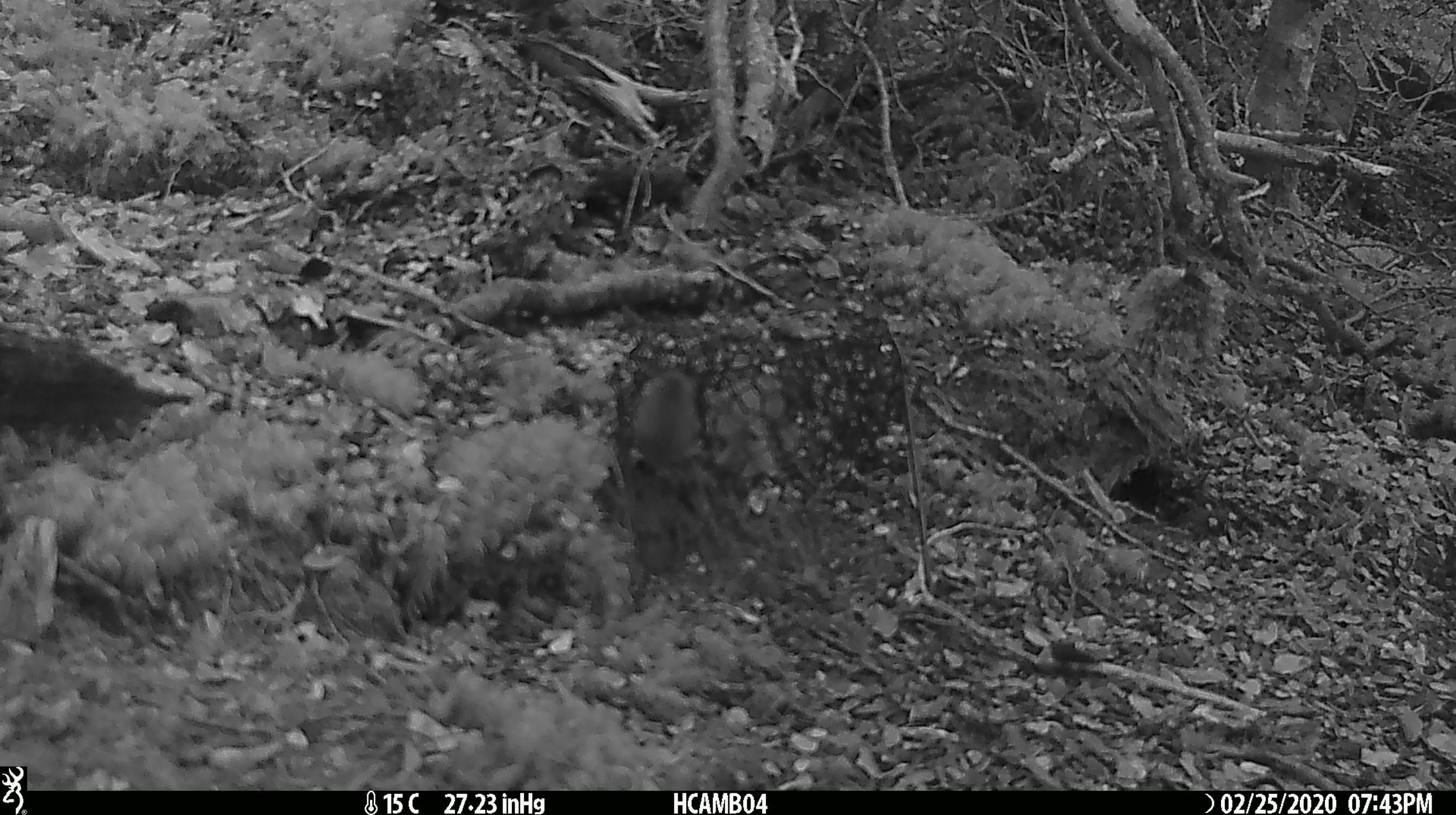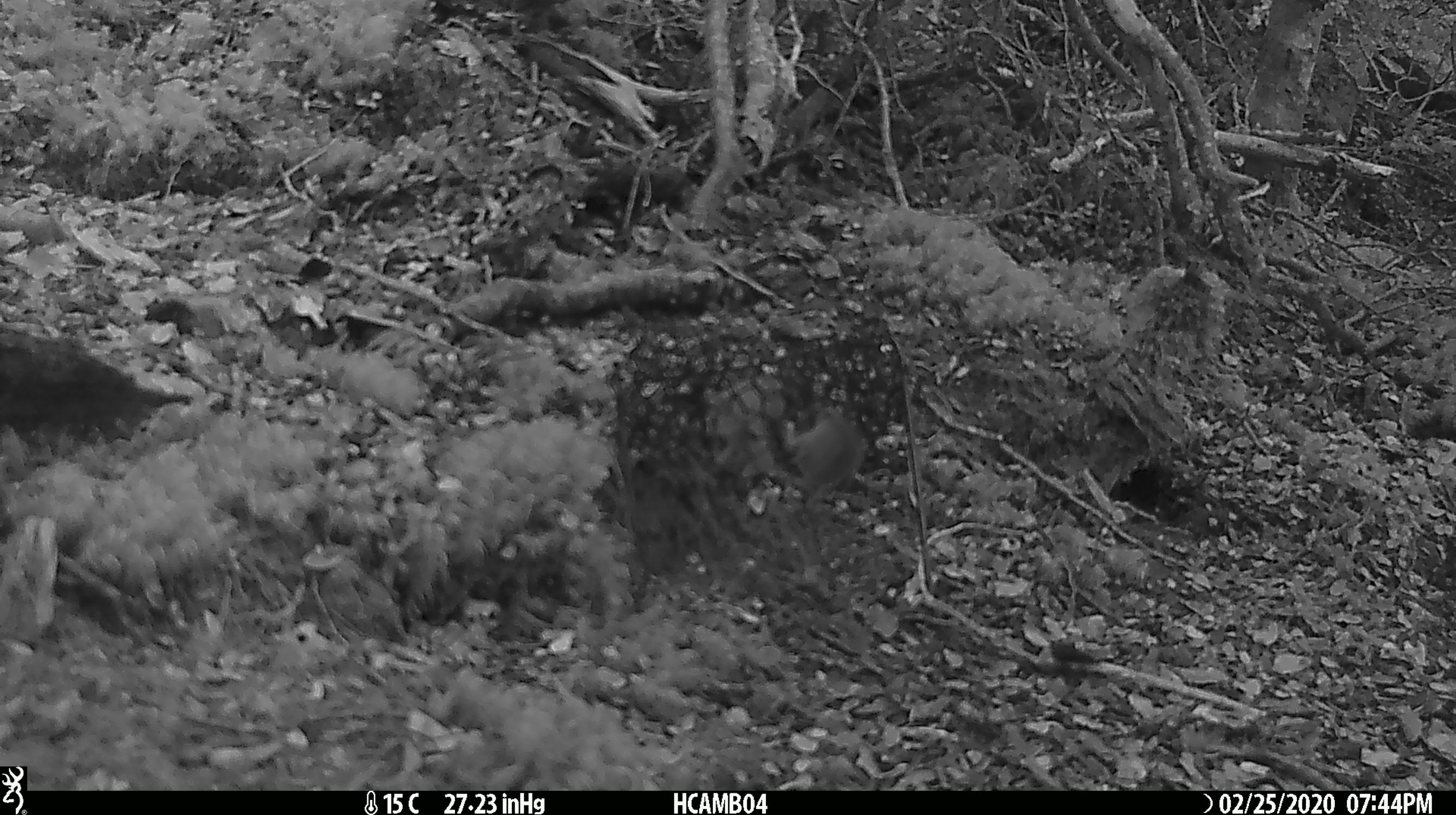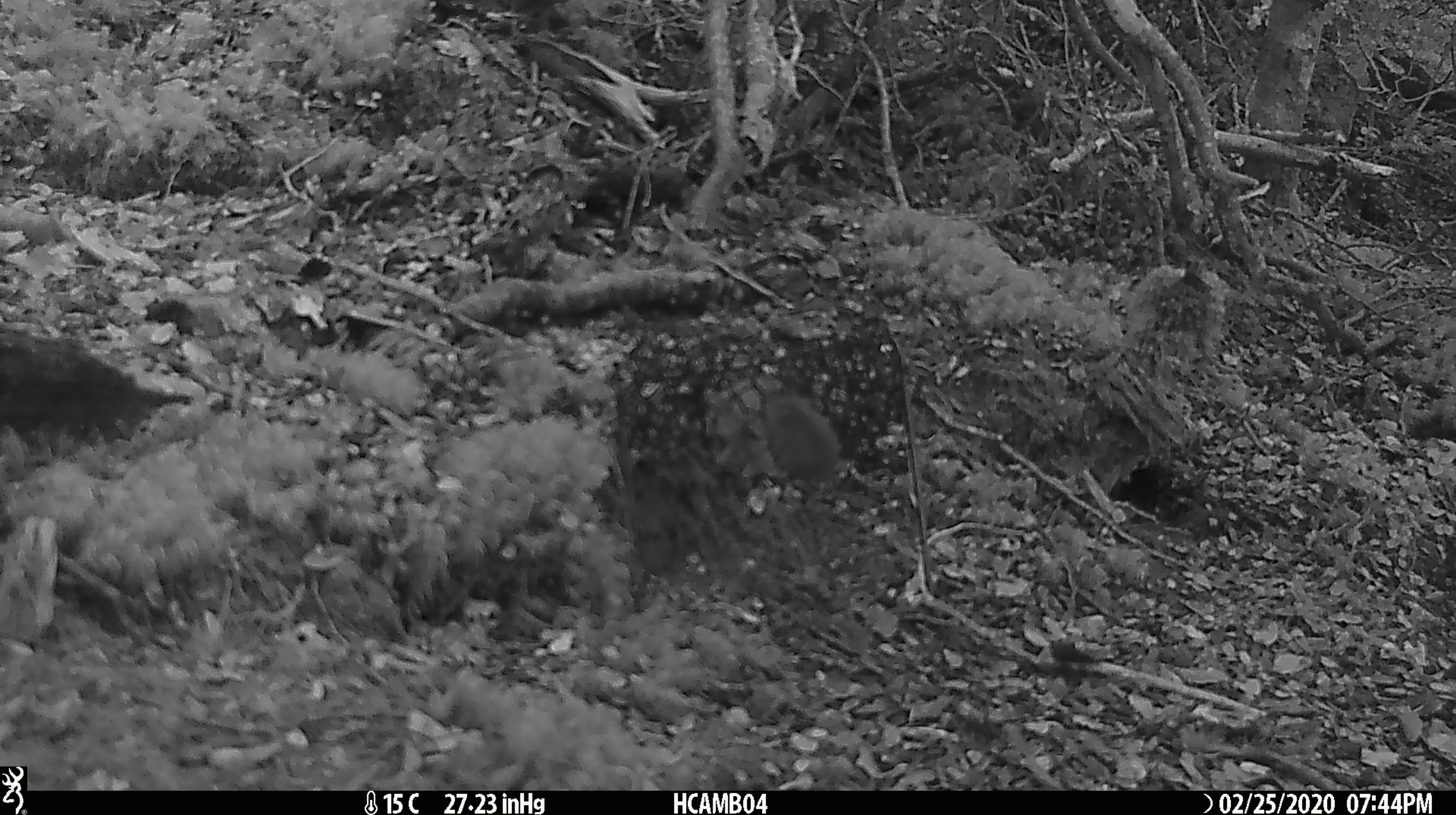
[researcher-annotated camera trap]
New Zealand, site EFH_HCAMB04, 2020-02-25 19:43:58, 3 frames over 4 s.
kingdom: Animalia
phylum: Chordata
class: Mammalia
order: Rodentia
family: Muridae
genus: Mus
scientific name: Mus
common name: mouse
Mouse (Mus).